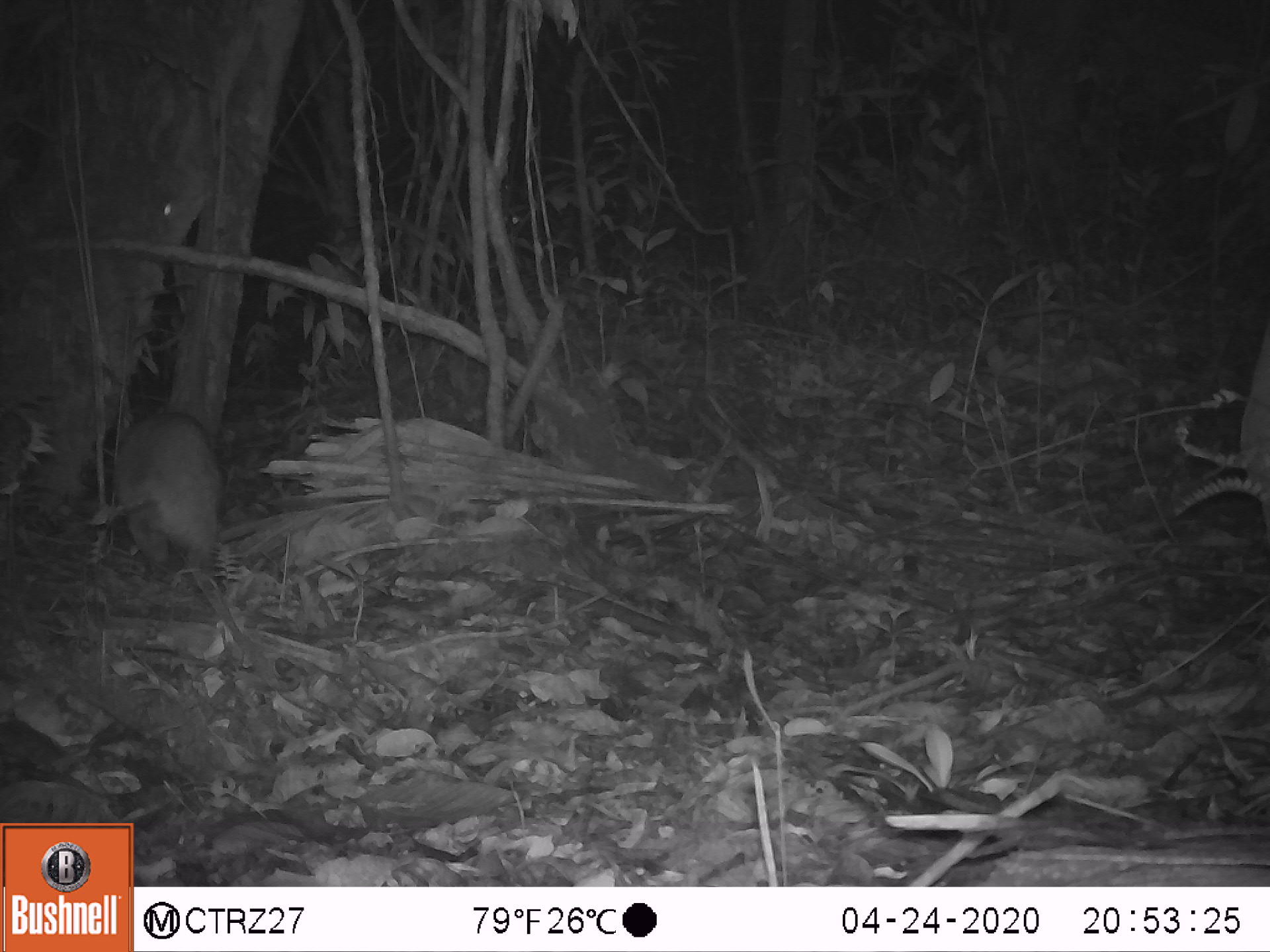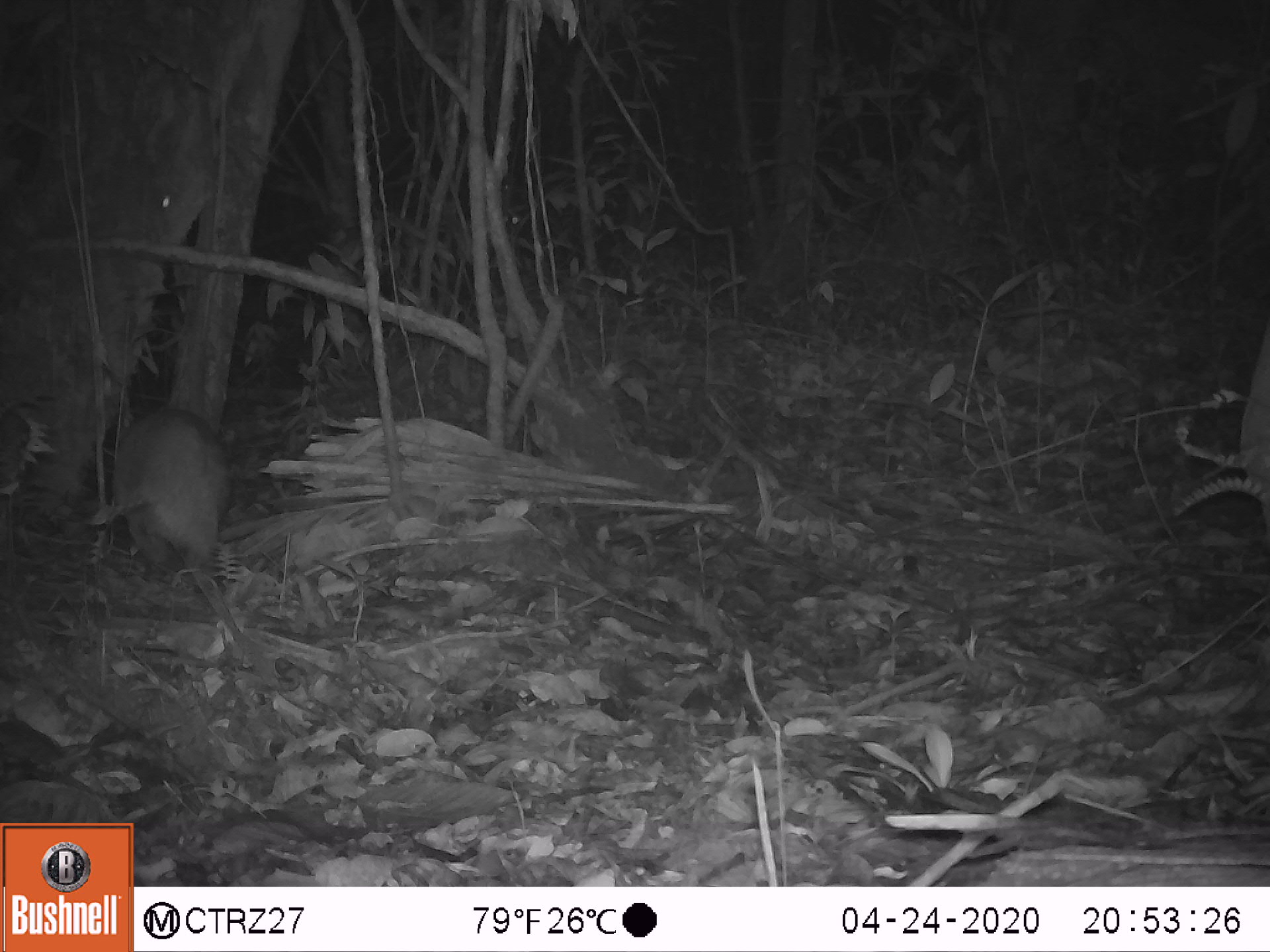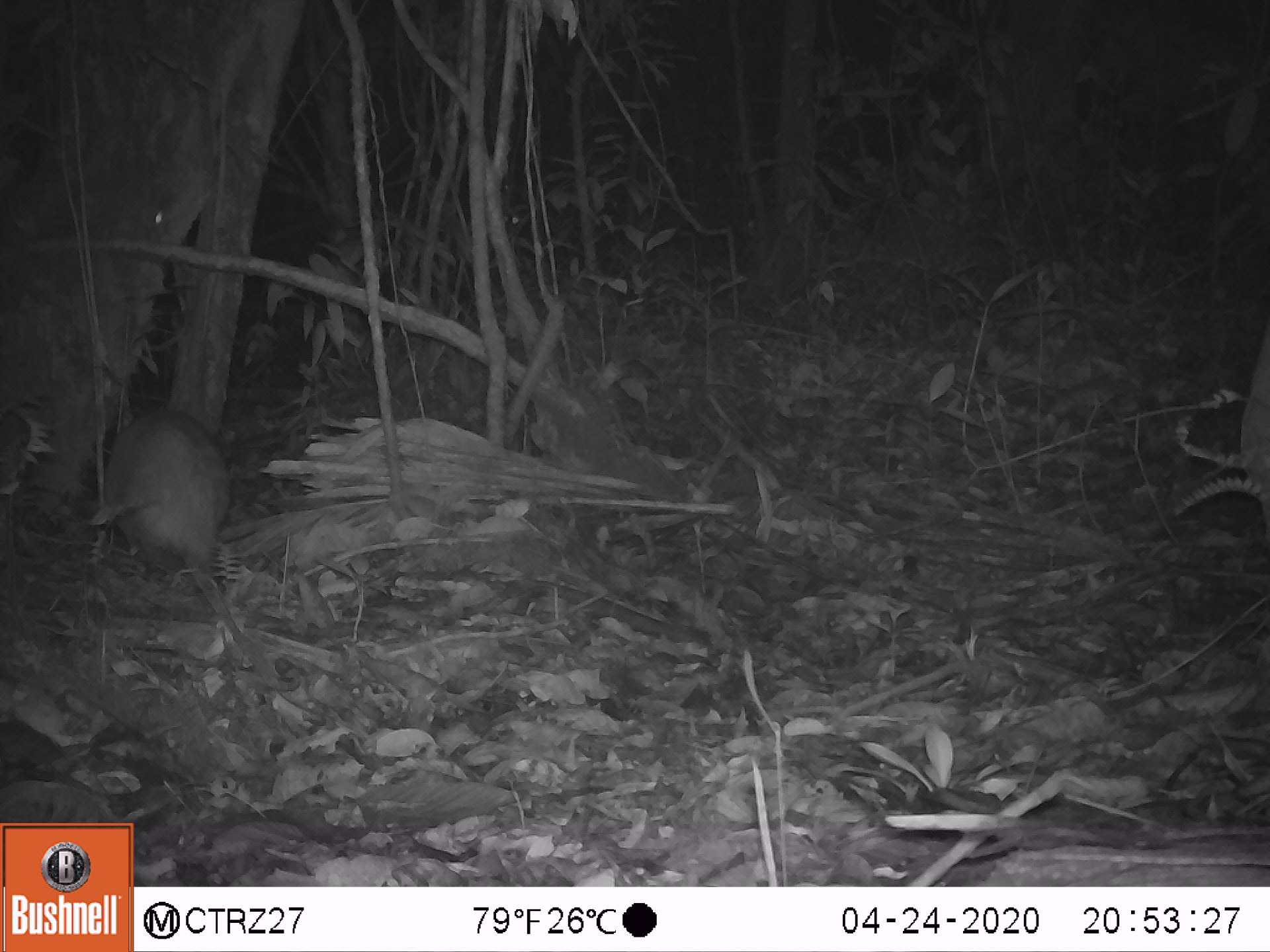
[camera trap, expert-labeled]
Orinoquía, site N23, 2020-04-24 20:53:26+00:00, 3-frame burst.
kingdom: Animalia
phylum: Chordata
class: Mammalia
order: Rodentia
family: Cuniculidae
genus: Cuniculus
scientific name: Cuniculus paca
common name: spotted paca